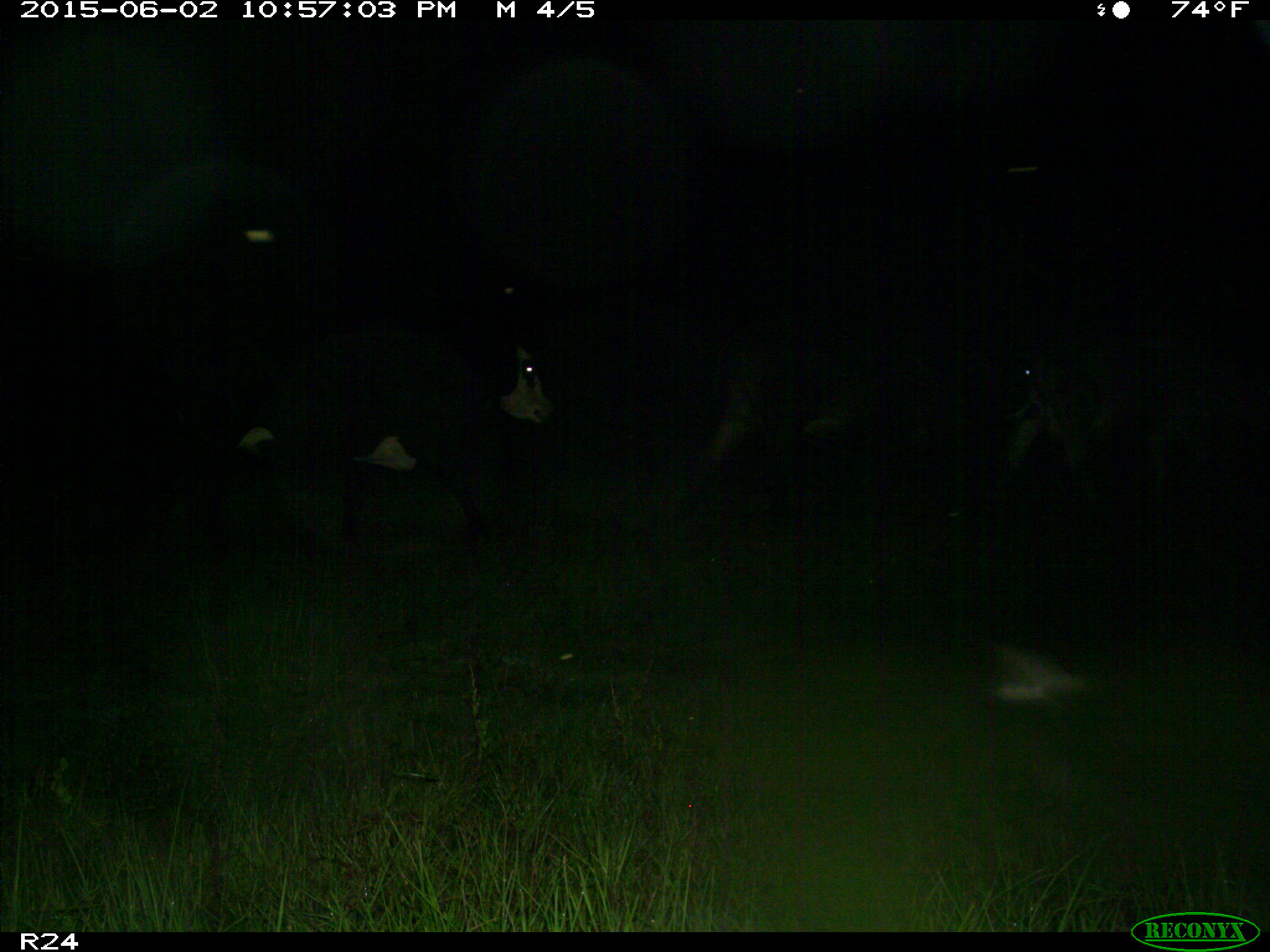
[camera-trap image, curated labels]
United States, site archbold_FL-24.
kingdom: Animalia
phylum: Chordata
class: Mammalia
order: Artiodactyla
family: Bovidae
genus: Bos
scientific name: Bos taurus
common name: domestic cow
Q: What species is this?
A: Bos taurus (domestic cow).